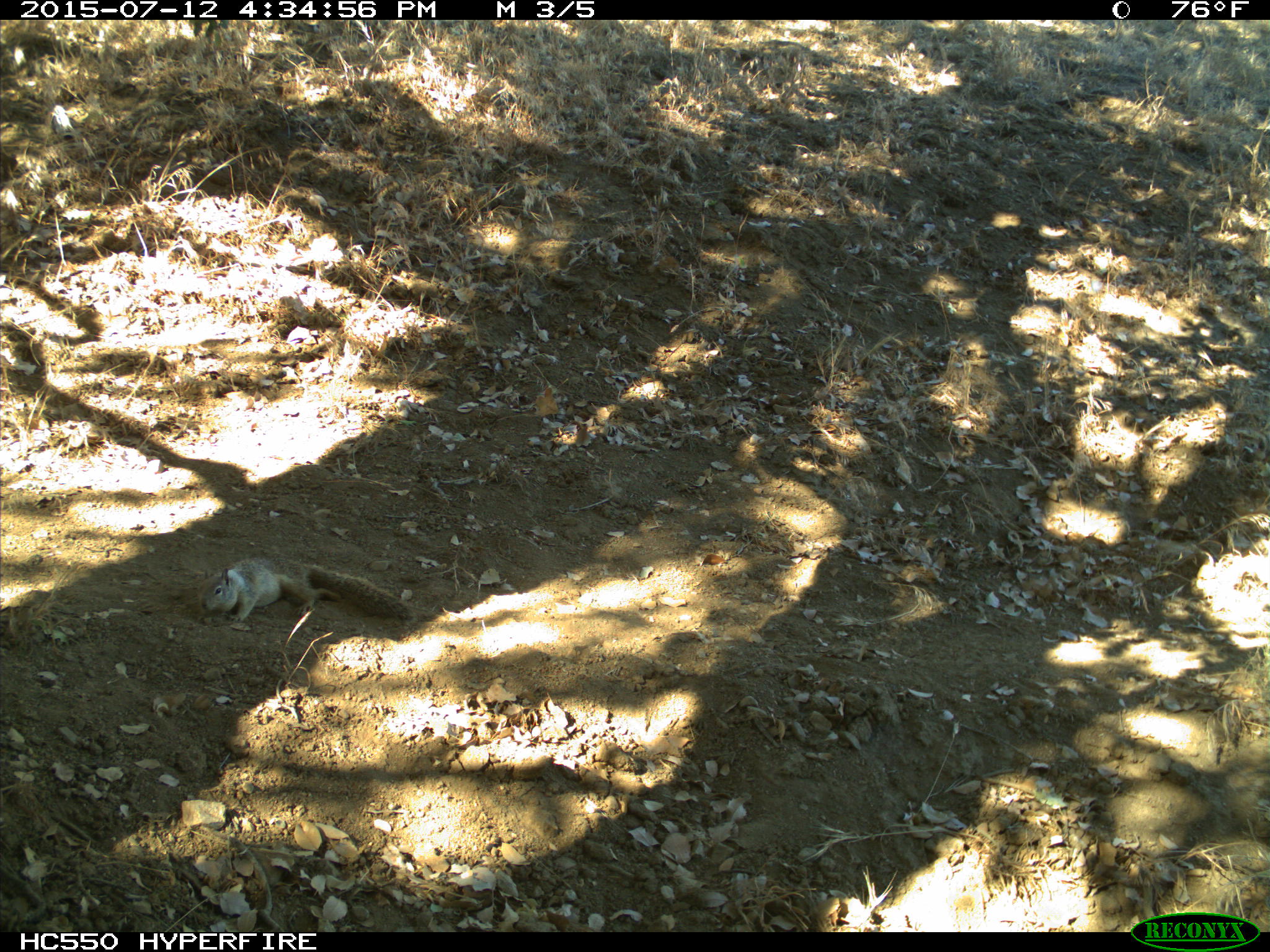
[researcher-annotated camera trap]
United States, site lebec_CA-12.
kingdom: Animalia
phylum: Chordata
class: Mammalia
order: Rodentia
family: Sciuridae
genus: Otospermophilus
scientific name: Otospermophilus beecheyi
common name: california ground squirrel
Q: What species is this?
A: Otospermophilus beecheyi (california ground squirrel).